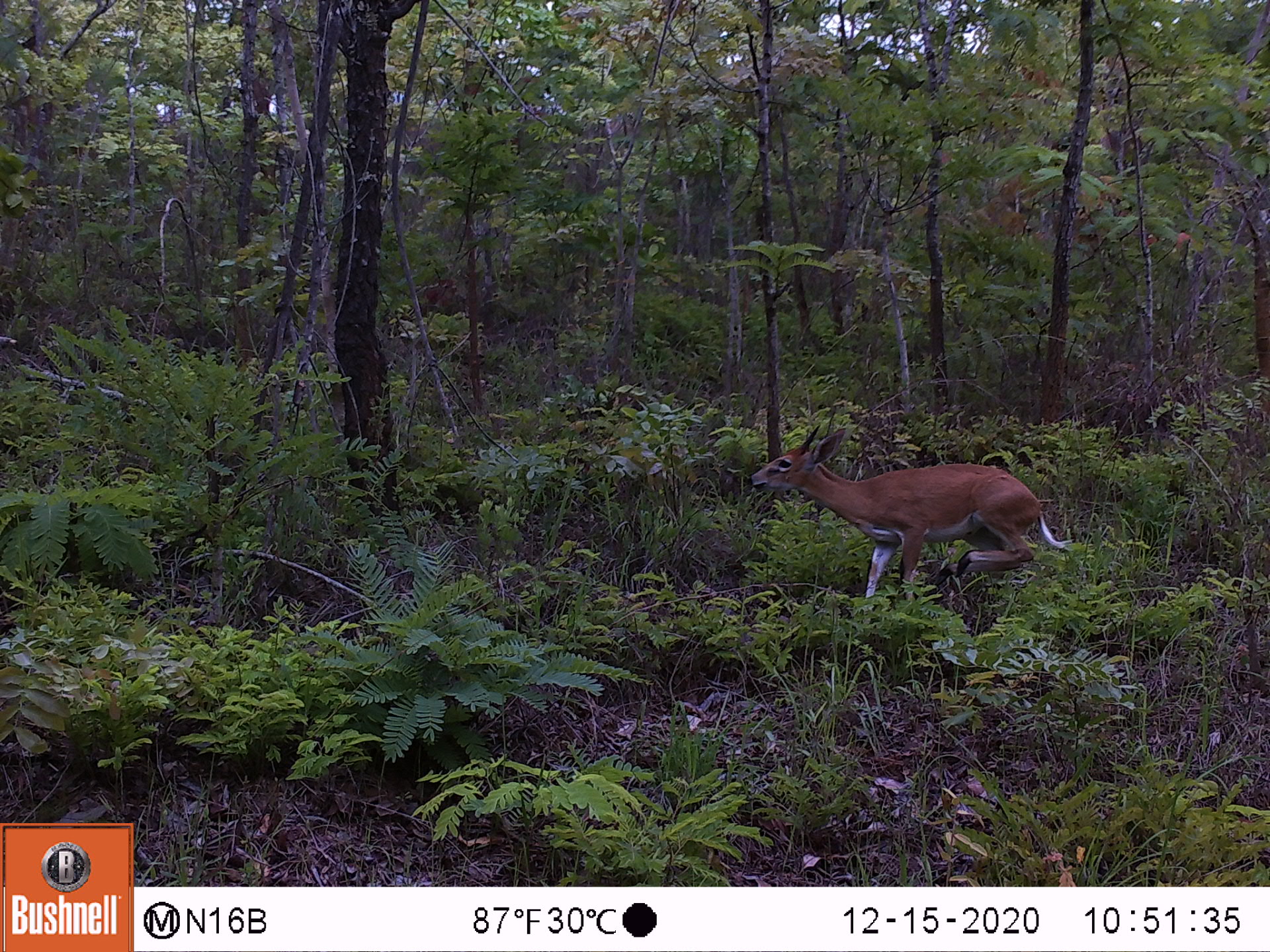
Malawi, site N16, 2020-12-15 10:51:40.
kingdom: Animalia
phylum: Chordata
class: Mammalia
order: Artiodactyla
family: Bovidae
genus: Sylvicapra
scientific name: Sylvicapra grimmia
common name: common duiker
Common duiker (Sylvicapra grimmia), count 1.